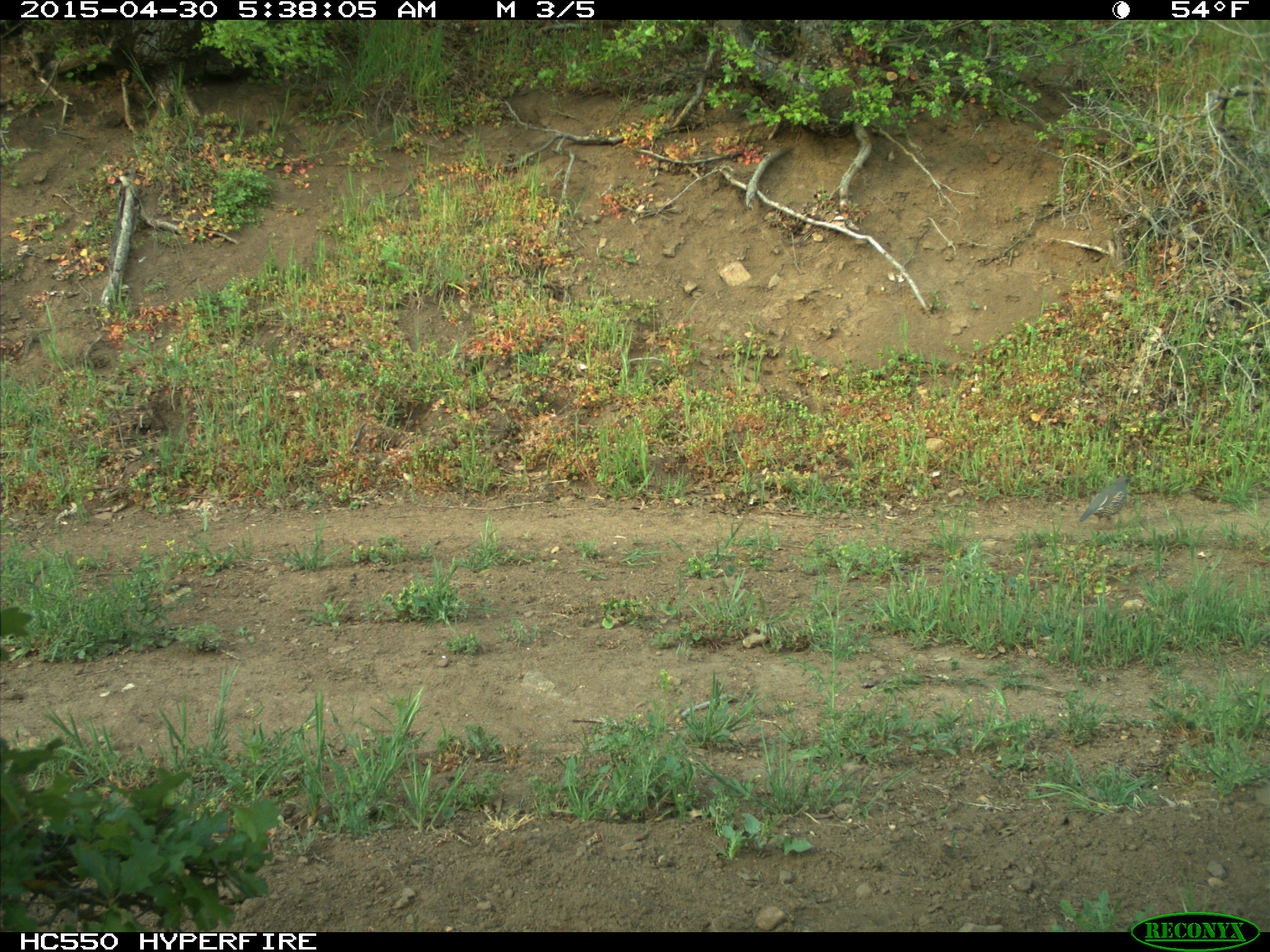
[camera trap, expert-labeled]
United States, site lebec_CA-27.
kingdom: Animalia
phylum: Chordata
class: Aves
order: Galliformes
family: Odontophoridae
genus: Callipepla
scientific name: Callipepla californica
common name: california quail